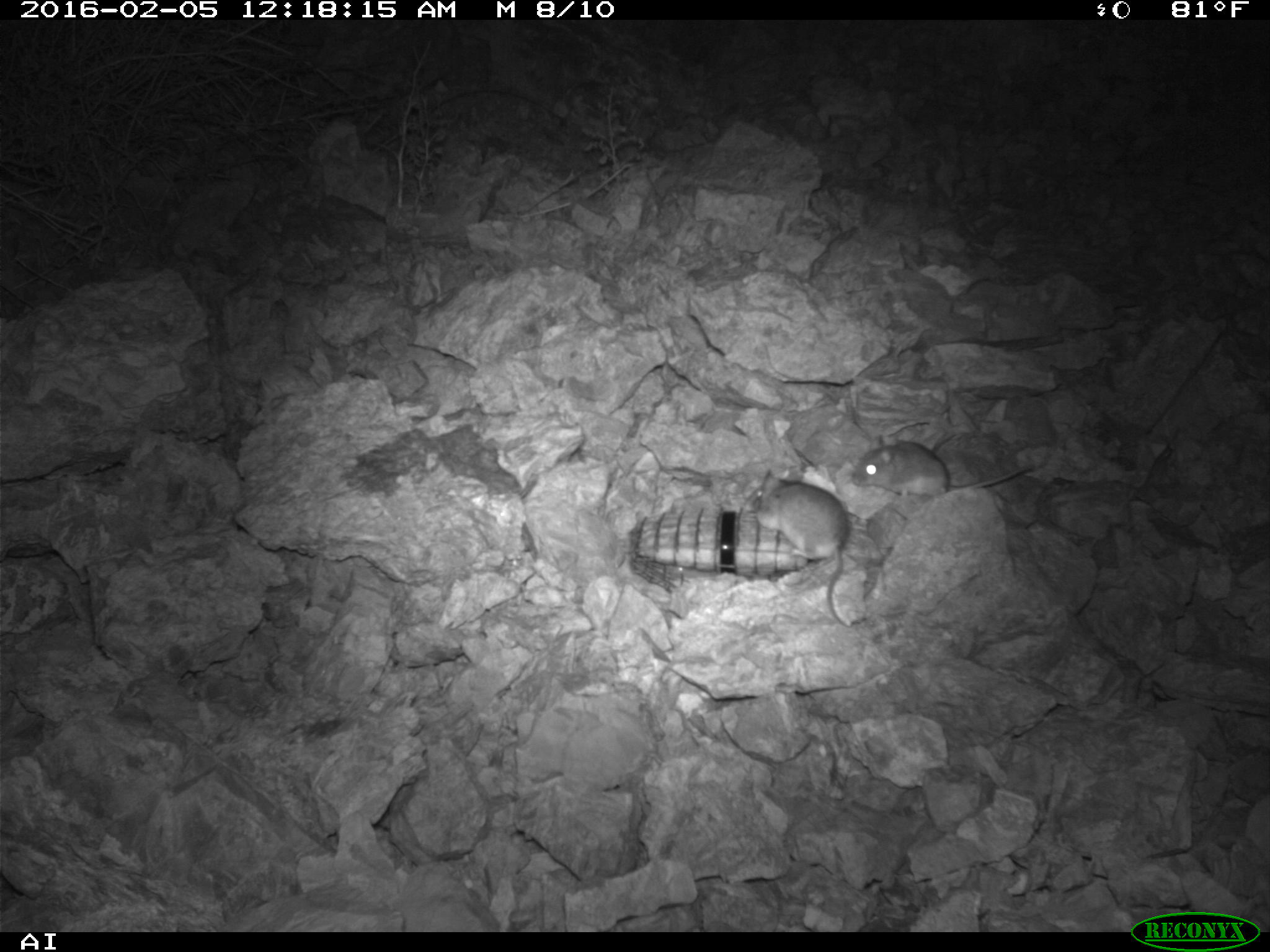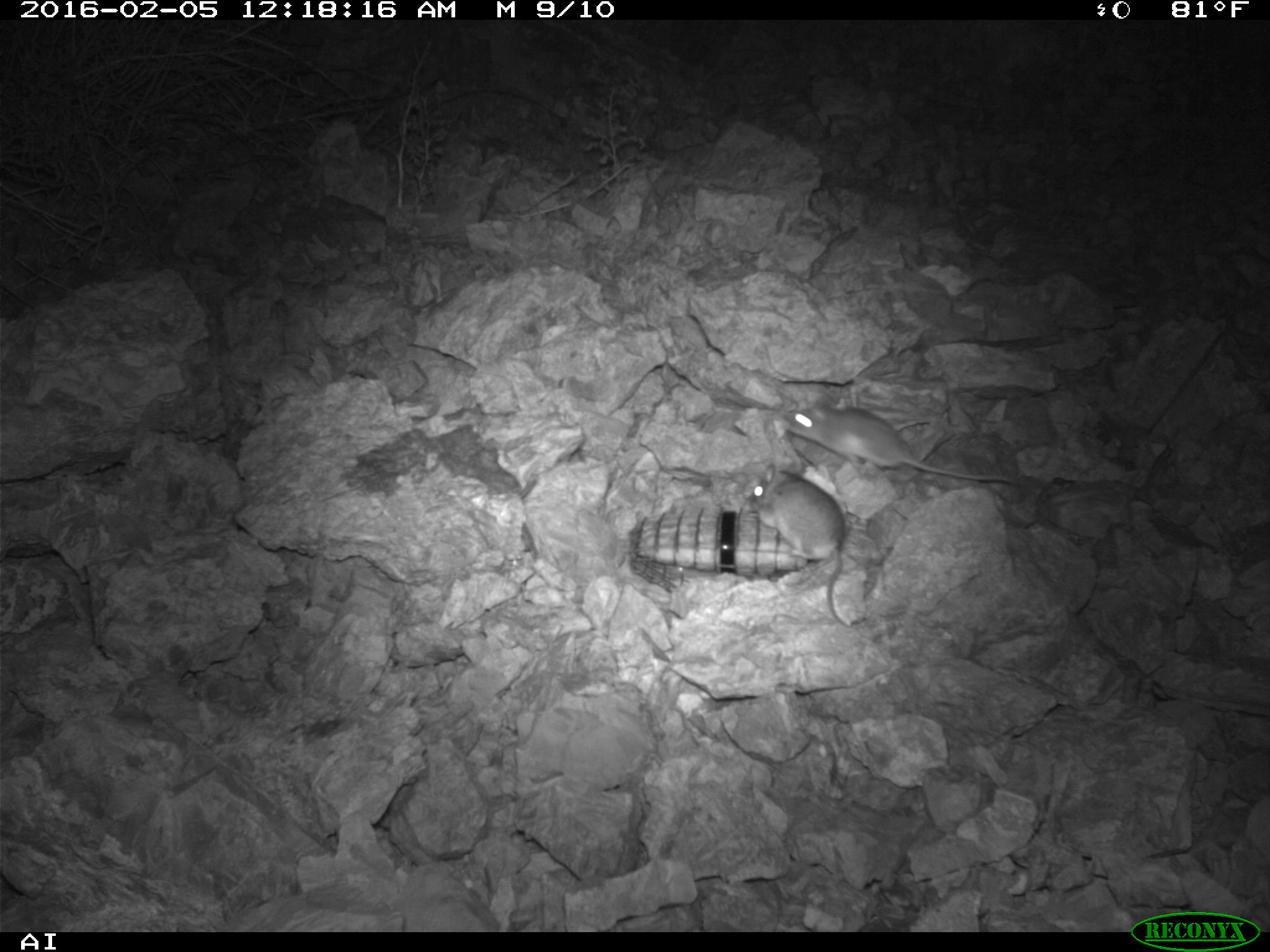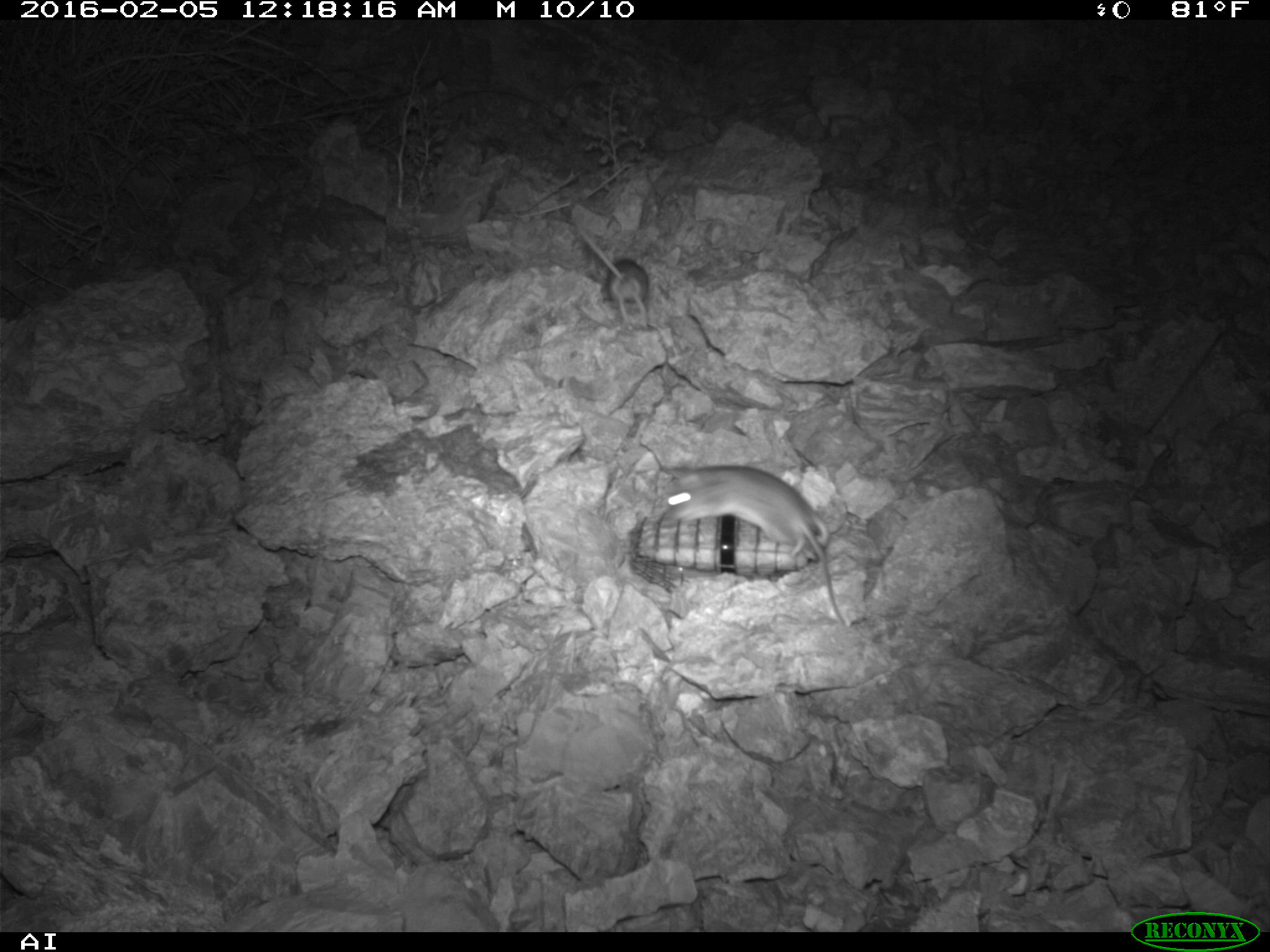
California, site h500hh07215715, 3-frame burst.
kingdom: Animalia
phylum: Chordata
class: Mammalia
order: Rodentia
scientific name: Rodentia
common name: rodent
Rodent (Rodentia).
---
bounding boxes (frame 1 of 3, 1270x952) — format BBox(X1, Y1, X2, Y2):
rodent: BBox(756, 469, 848, 627); BBox(853, 436, 1032, 497)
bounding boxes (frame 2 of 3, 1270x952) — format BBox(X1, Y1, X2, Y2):
rodent: BBox(784, 397, 1016, 485); BBox(747, 460, 851, 627)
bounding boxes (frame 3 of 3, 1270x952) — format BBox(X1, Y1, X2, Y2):
rodent: BBox(663, 465, 845, 627)